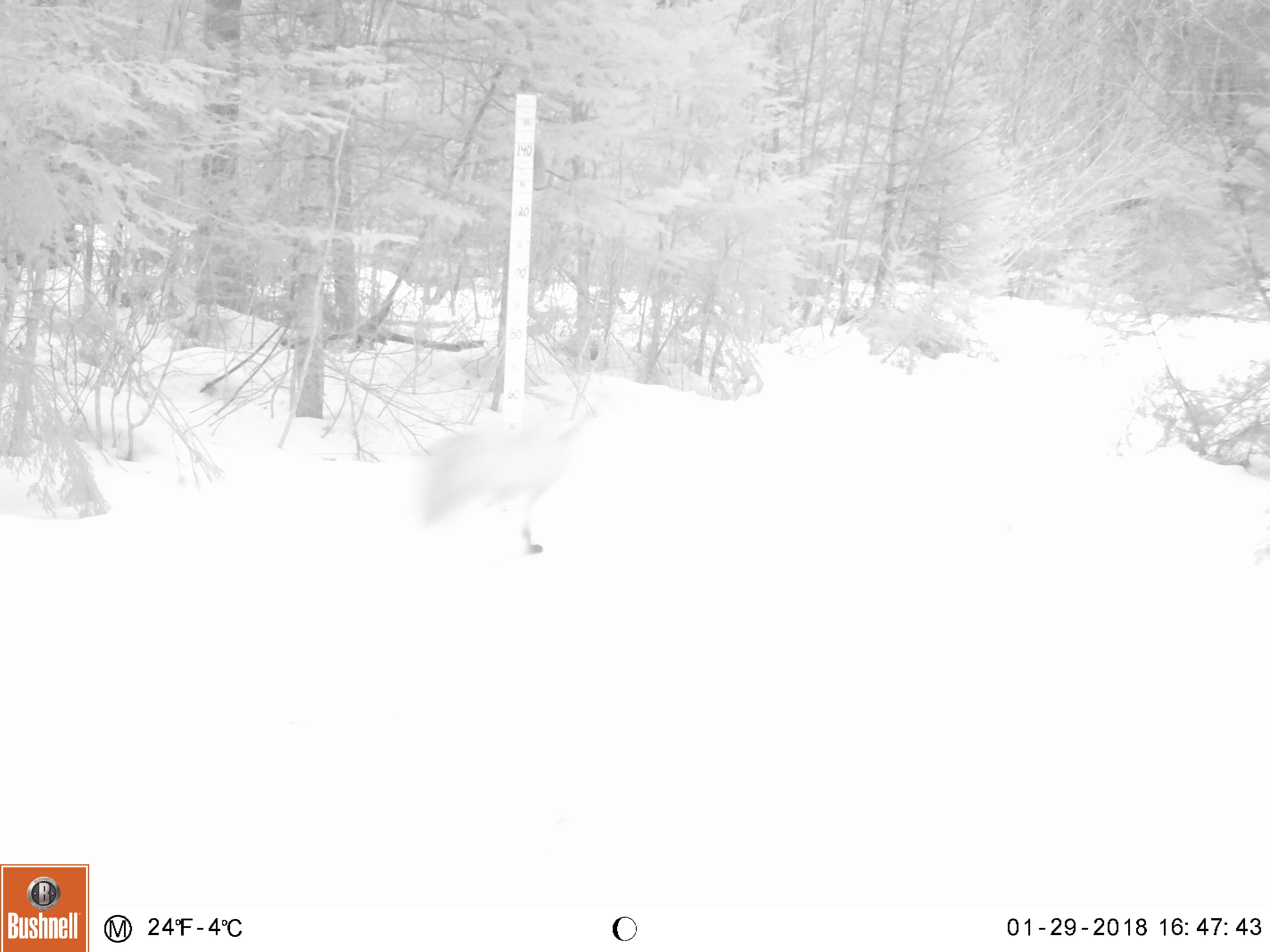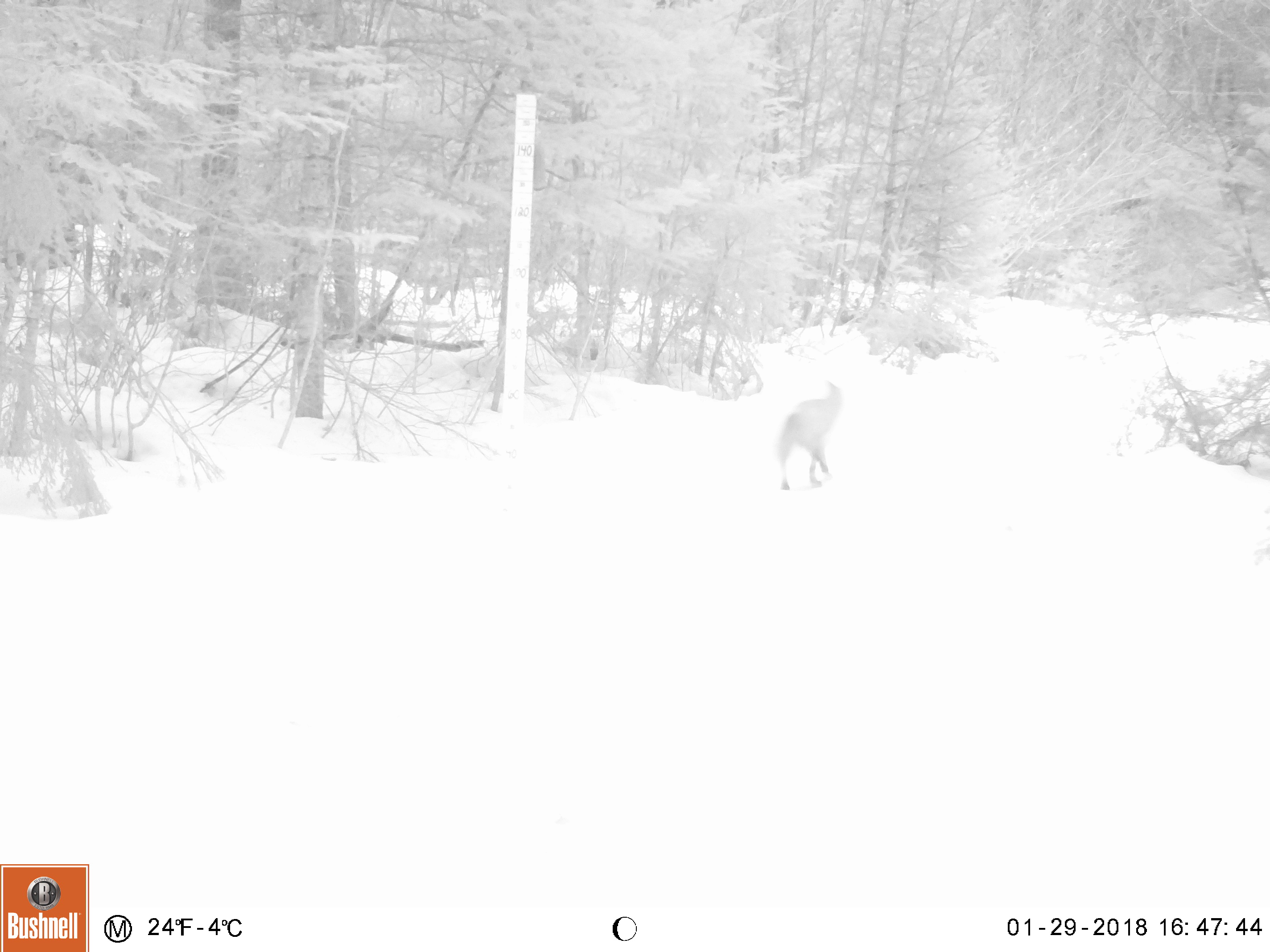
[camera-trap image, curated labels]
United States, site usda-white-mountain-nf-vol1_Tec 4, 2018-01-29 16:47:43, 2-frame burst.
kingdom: Animalia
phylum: Chordata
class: Mammalia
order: Lagomorpha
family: Leporidae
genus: Lepus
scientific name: Lepus americanus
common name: snowshoe hare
Snowshoe hare (Lepus americanus).